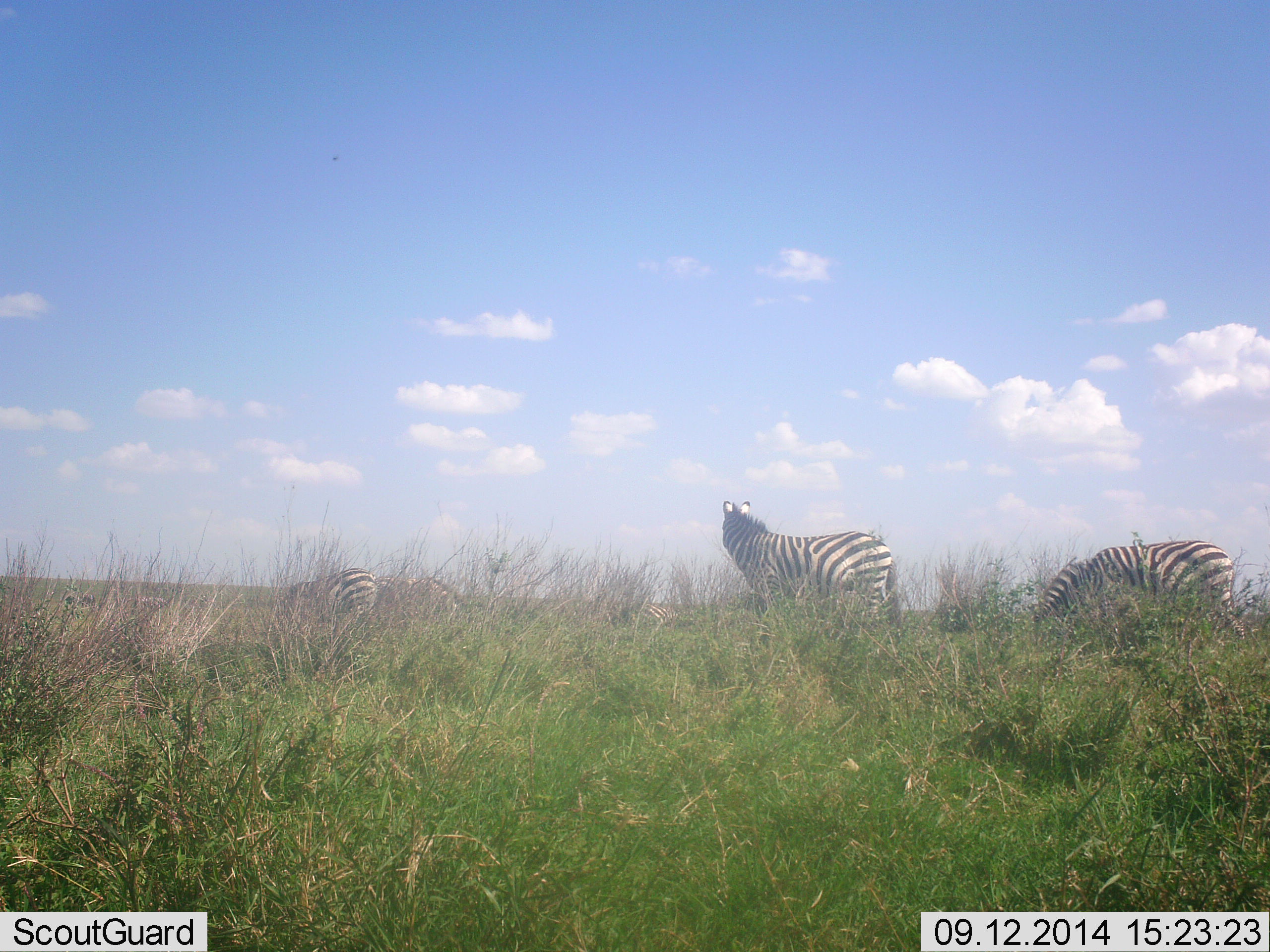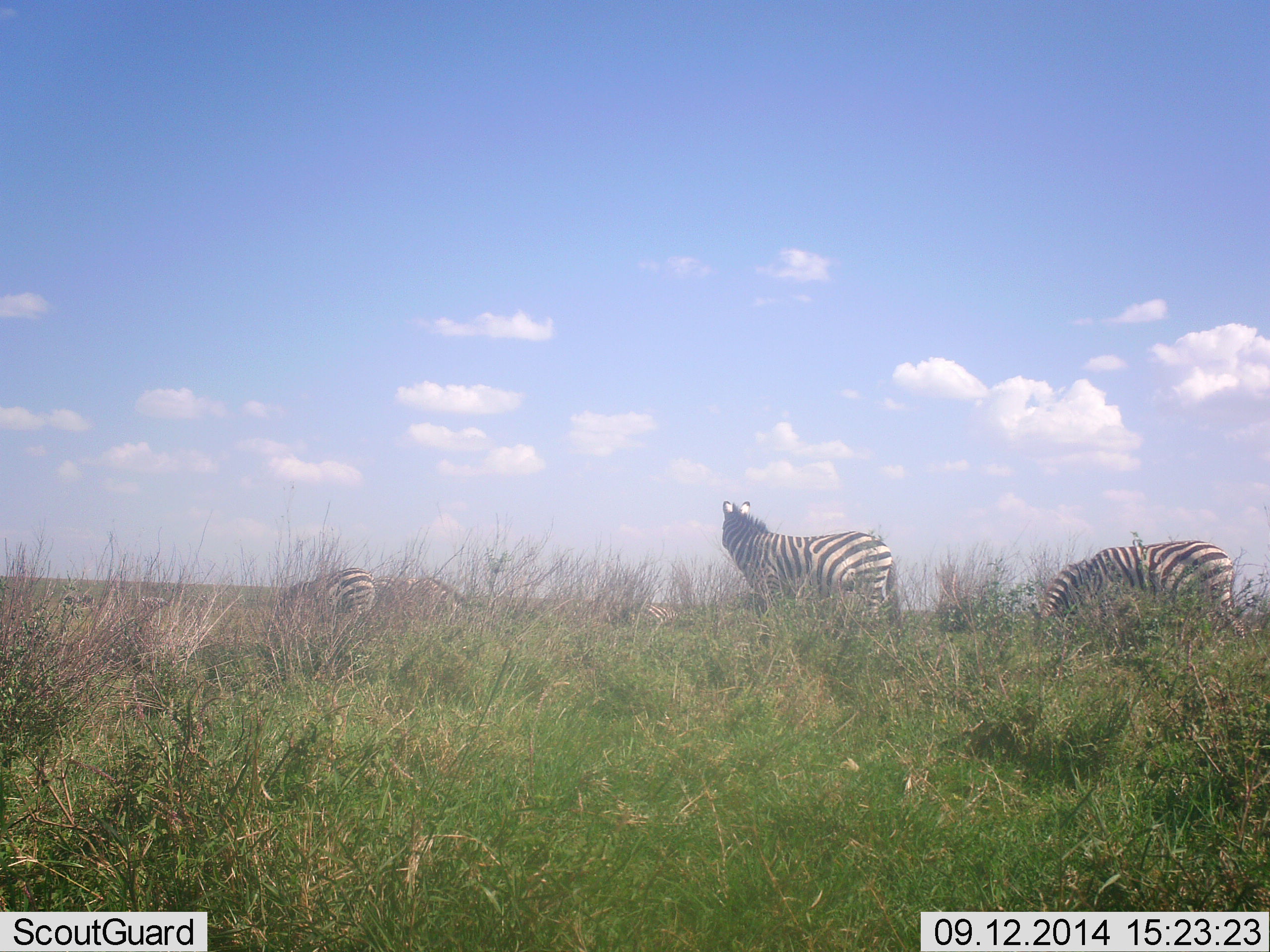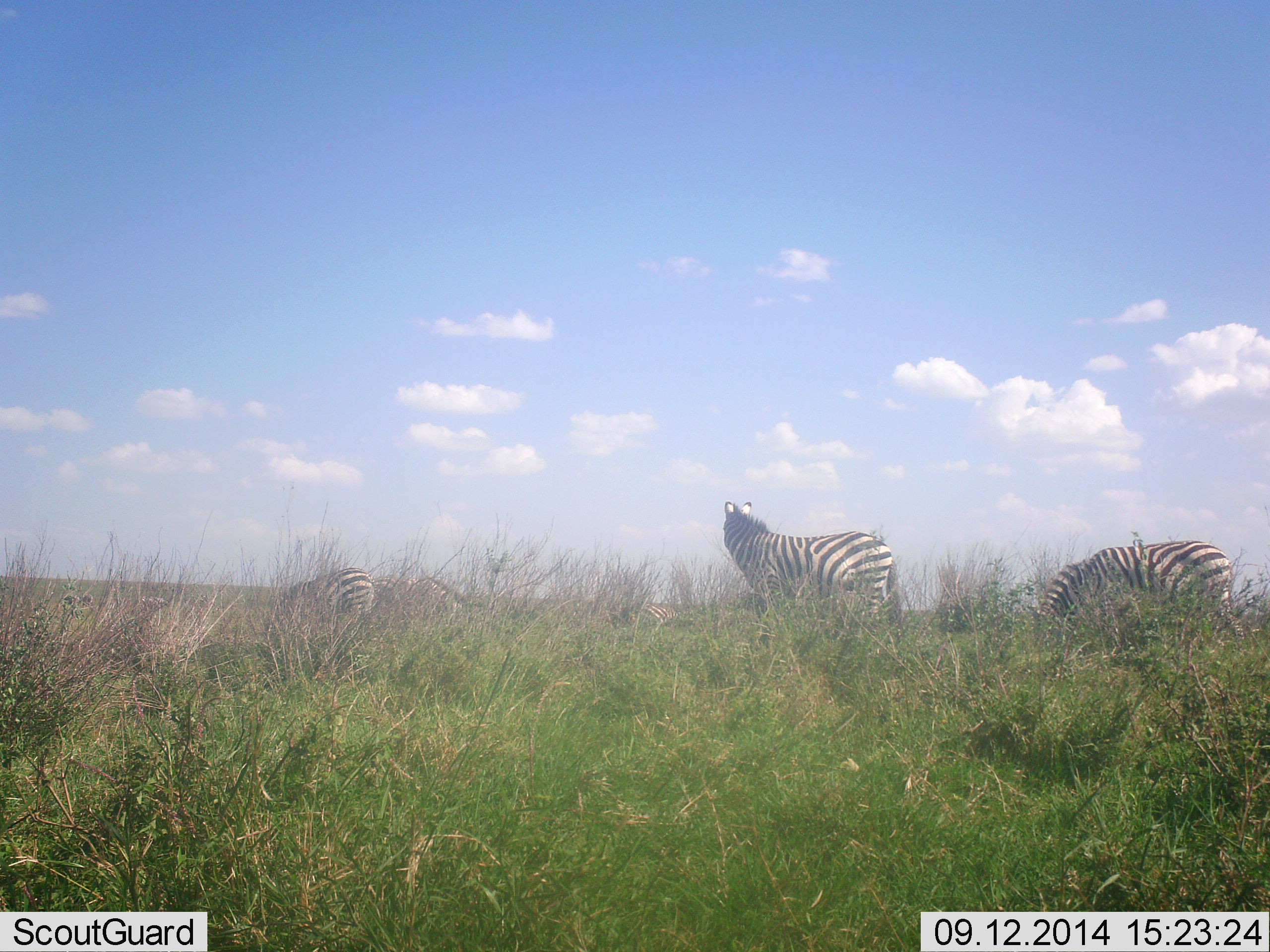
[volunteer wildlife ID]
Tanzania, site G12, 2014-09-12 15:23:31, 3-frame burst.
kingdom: Animalia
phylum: Chordata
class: Mammalia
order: Perissodactyla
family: Equidae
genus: Equus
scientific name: Equus quagga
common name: plains zebra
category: zebra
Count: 4.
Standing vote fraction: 60%.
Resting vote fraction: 10%.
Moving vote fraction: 20%.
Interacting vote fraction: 0%.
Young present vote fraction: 0%.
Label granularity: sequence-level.